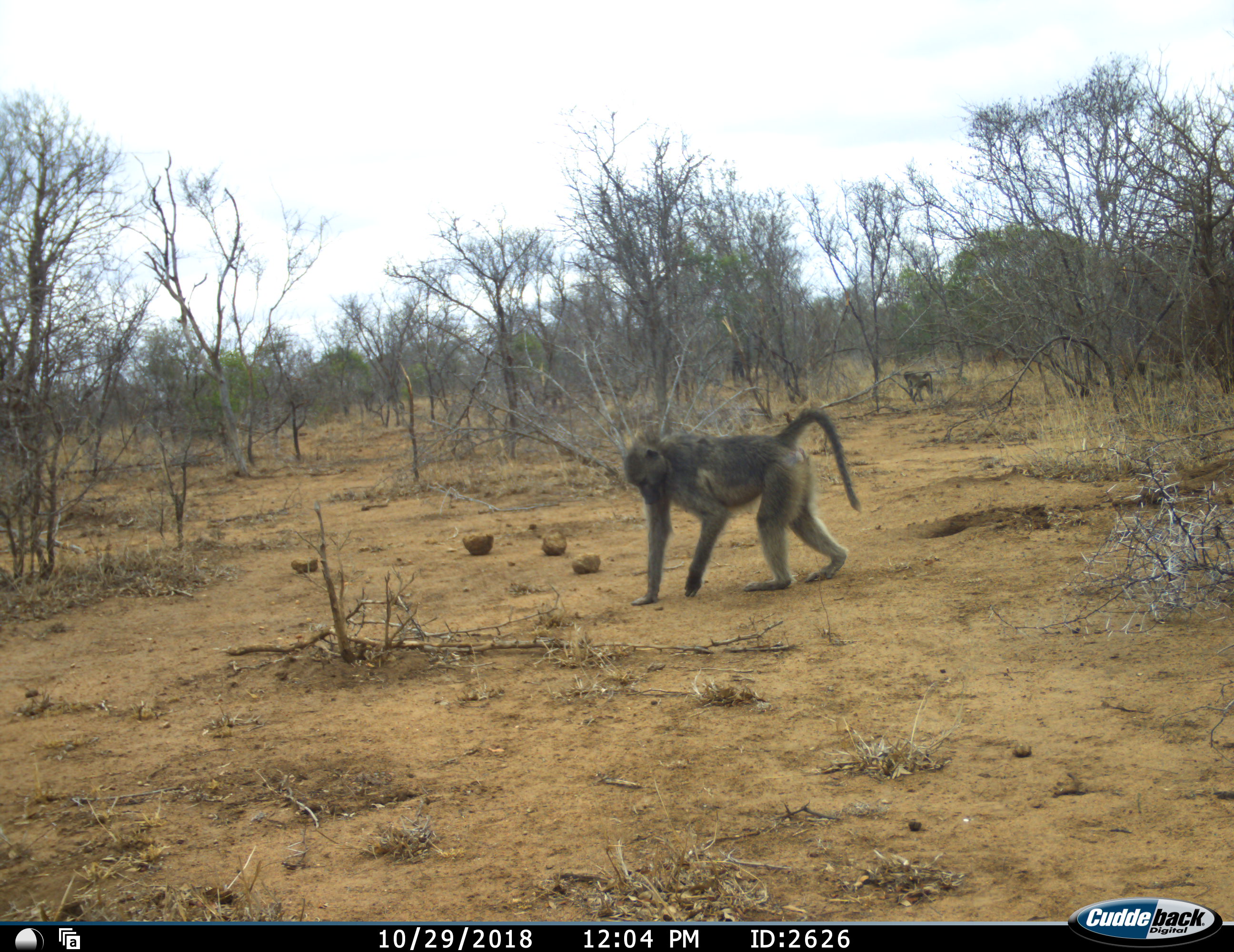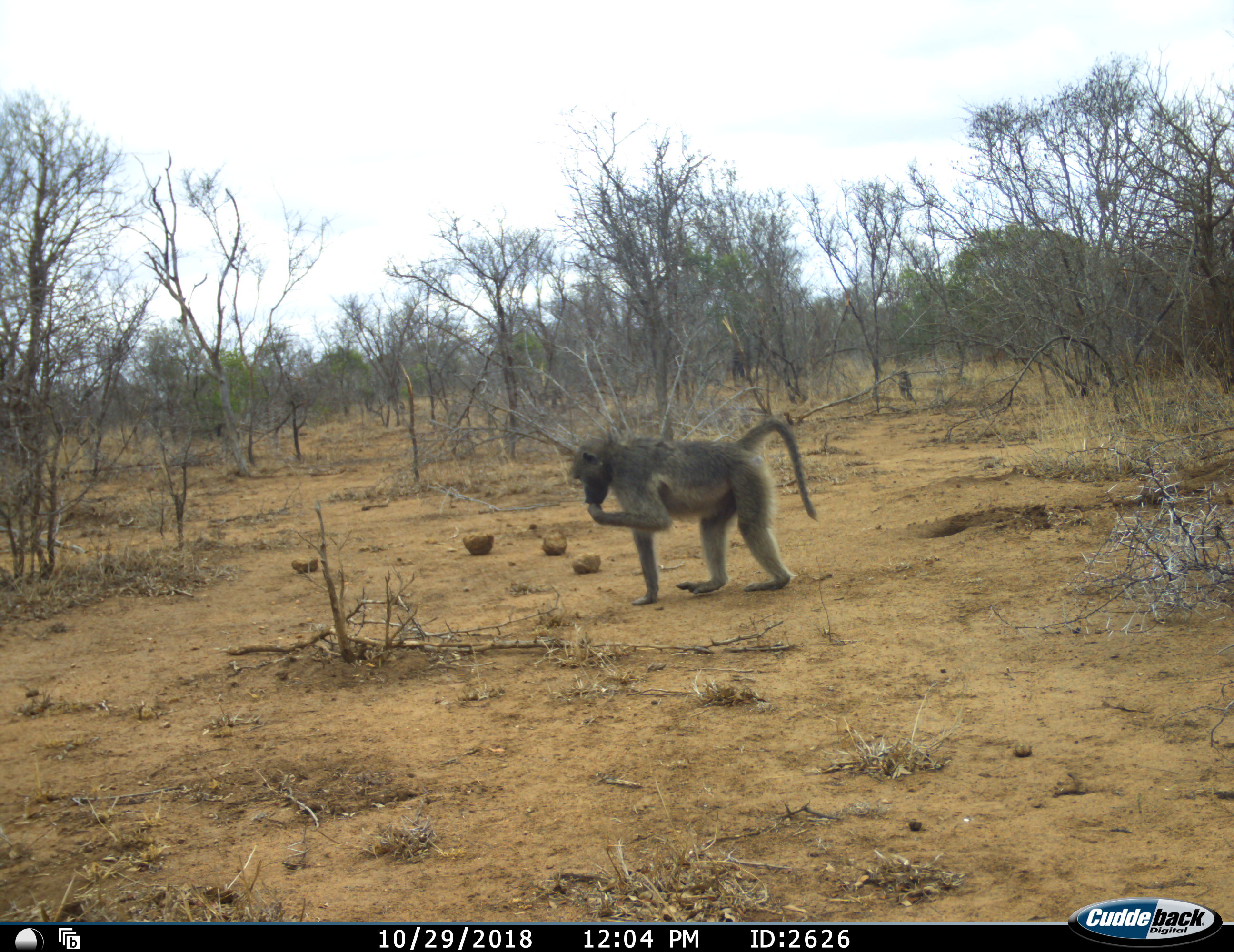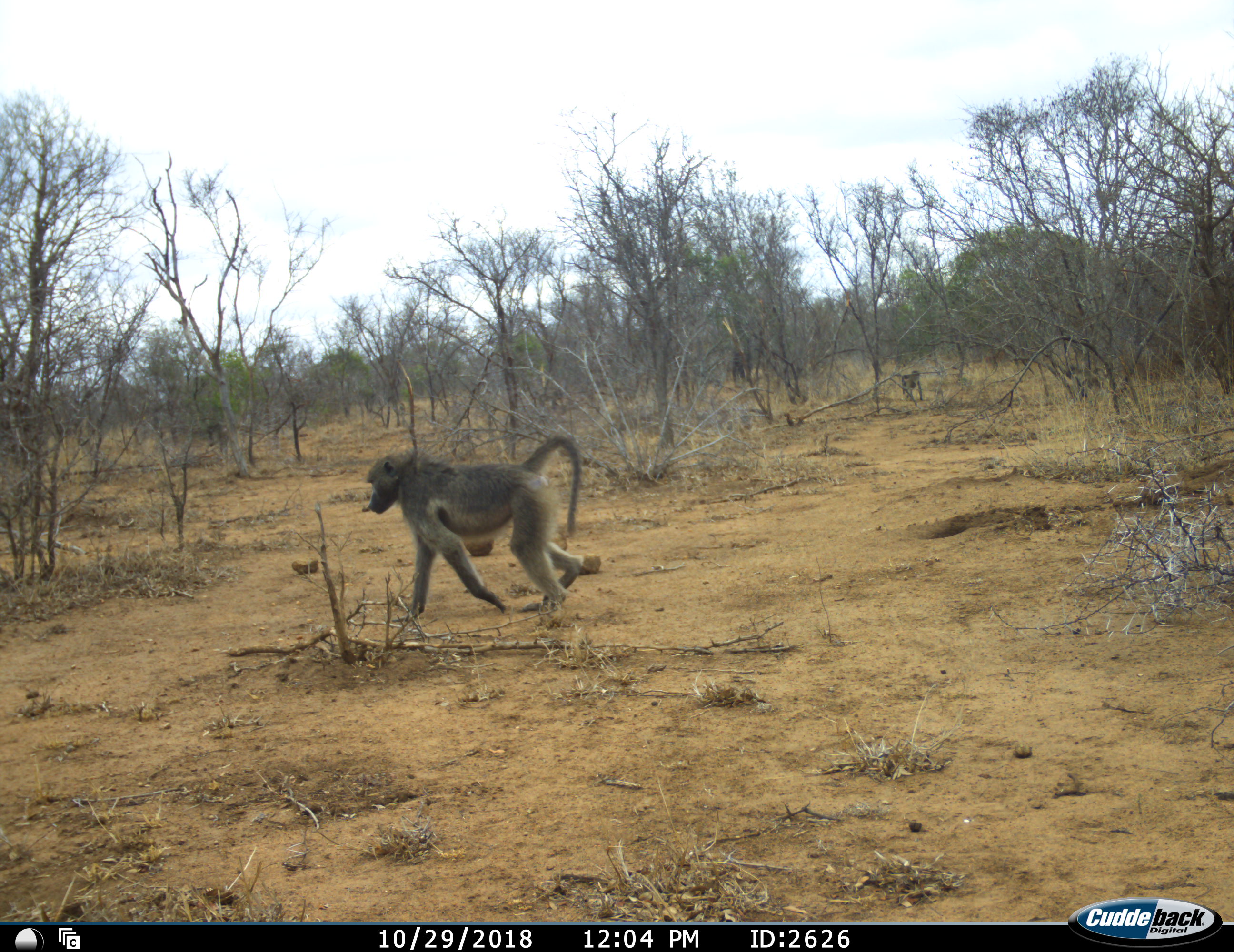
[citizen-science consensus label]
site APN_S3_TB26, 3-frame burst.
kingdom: Animalia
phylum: Chordata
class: Mammalia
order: Primates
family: Cercopithecidae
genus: Papio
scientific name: Papio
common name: baboon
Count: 2.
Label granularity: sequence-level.